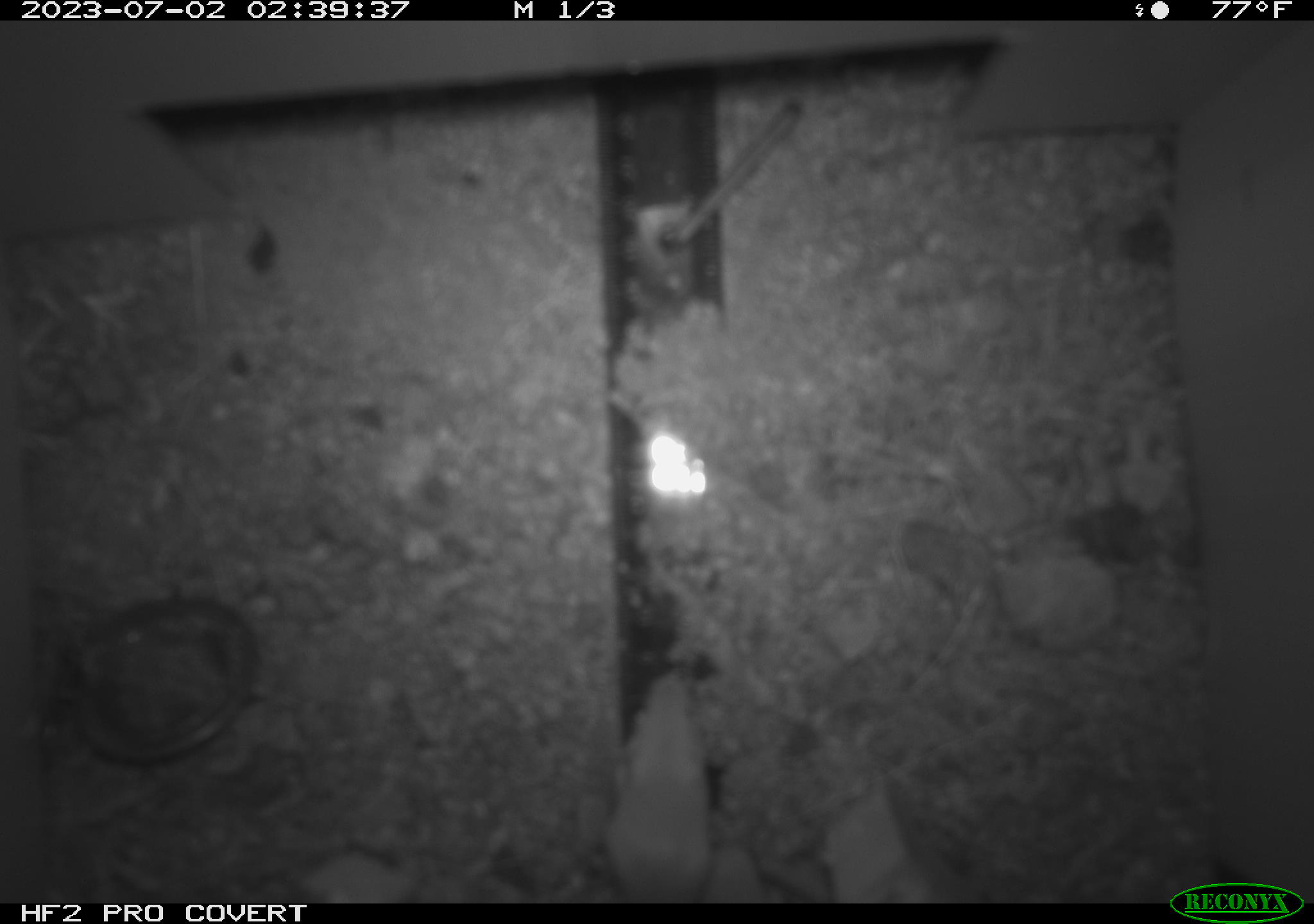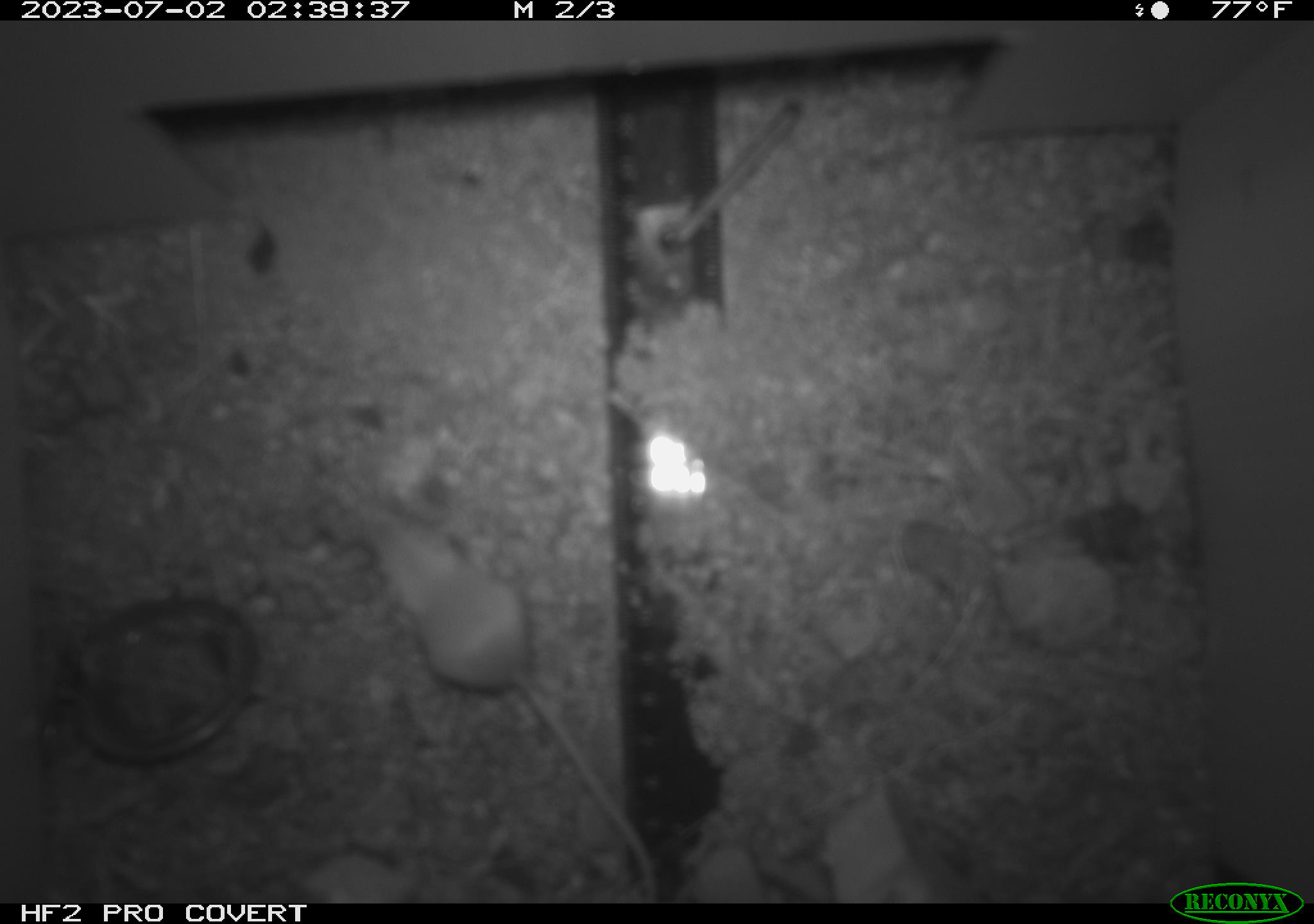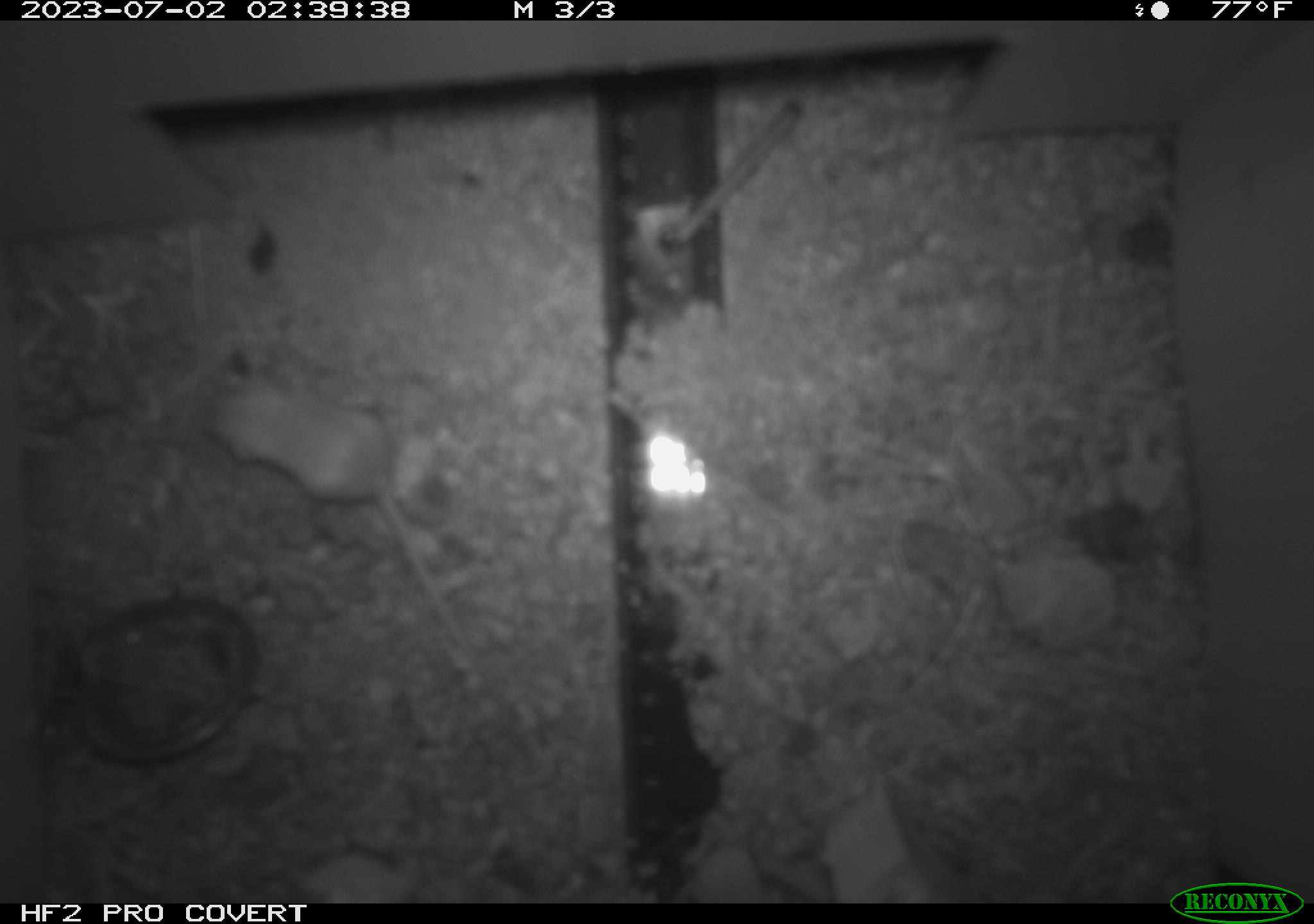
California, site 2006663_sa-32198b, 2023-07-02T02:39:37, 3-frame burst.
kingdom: Animalia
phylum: Chordata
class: Mammalia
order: Rodentia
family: Heteromyidae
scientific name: Heteromyidae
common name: kangaroo rats and pocket mice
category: heteromyidae family